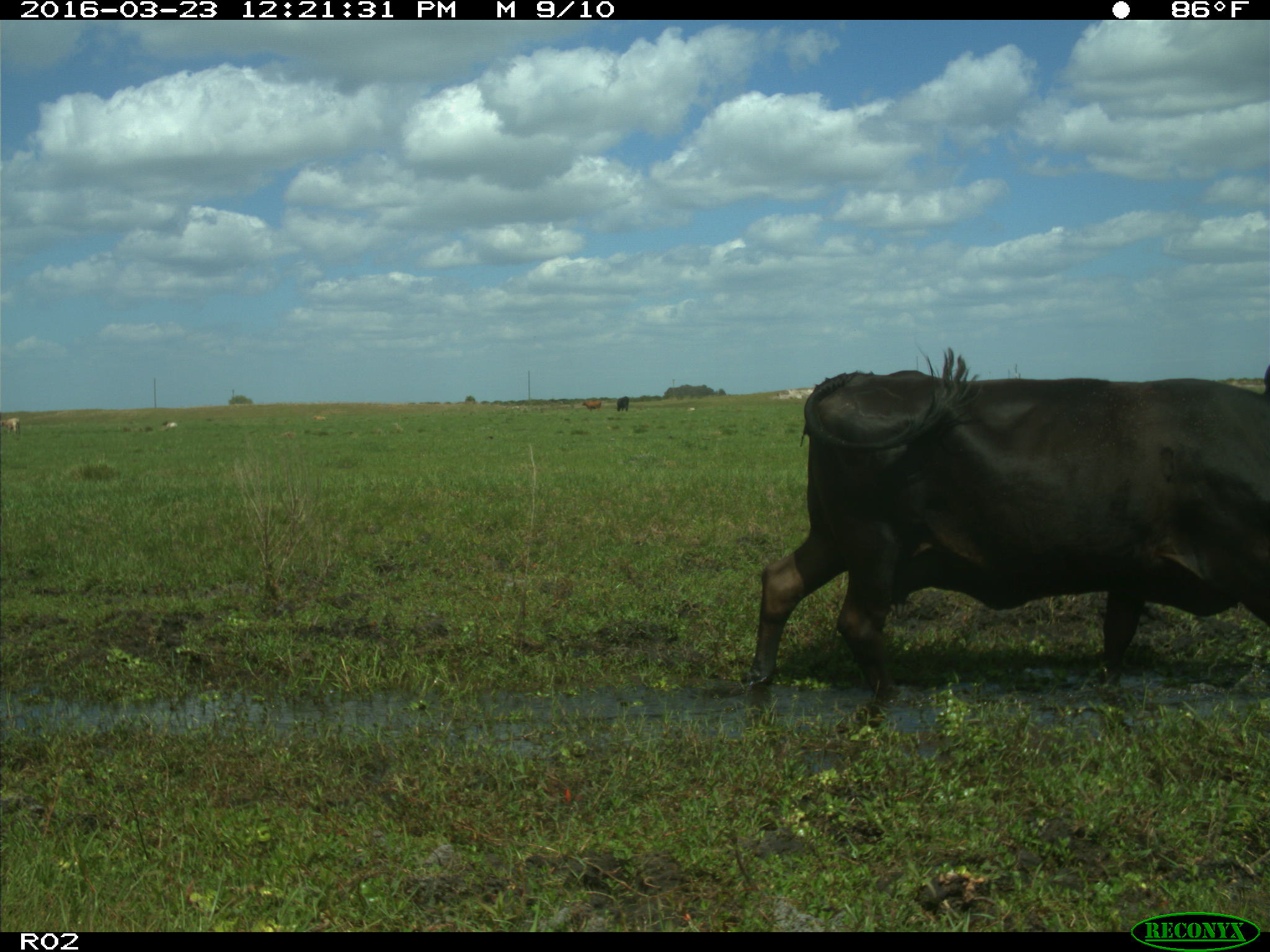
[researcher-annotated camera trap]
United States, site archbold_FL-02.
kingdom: Animalia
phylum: Chordata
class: Mammalia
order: Artiodactyla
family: Bovidae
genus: Bos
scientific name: Bos taurus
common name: domestic cow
Bos taurus (domestic cow).